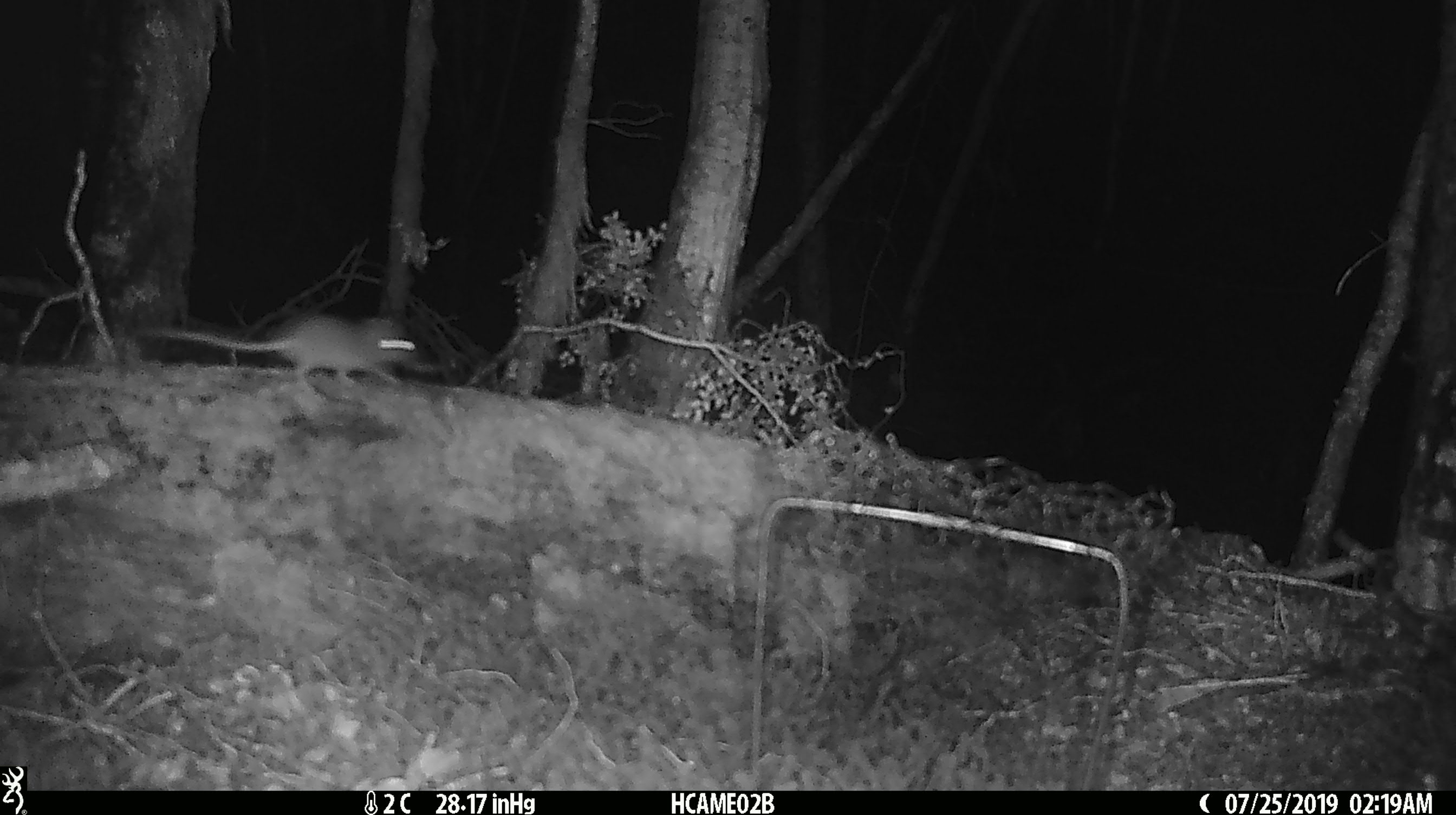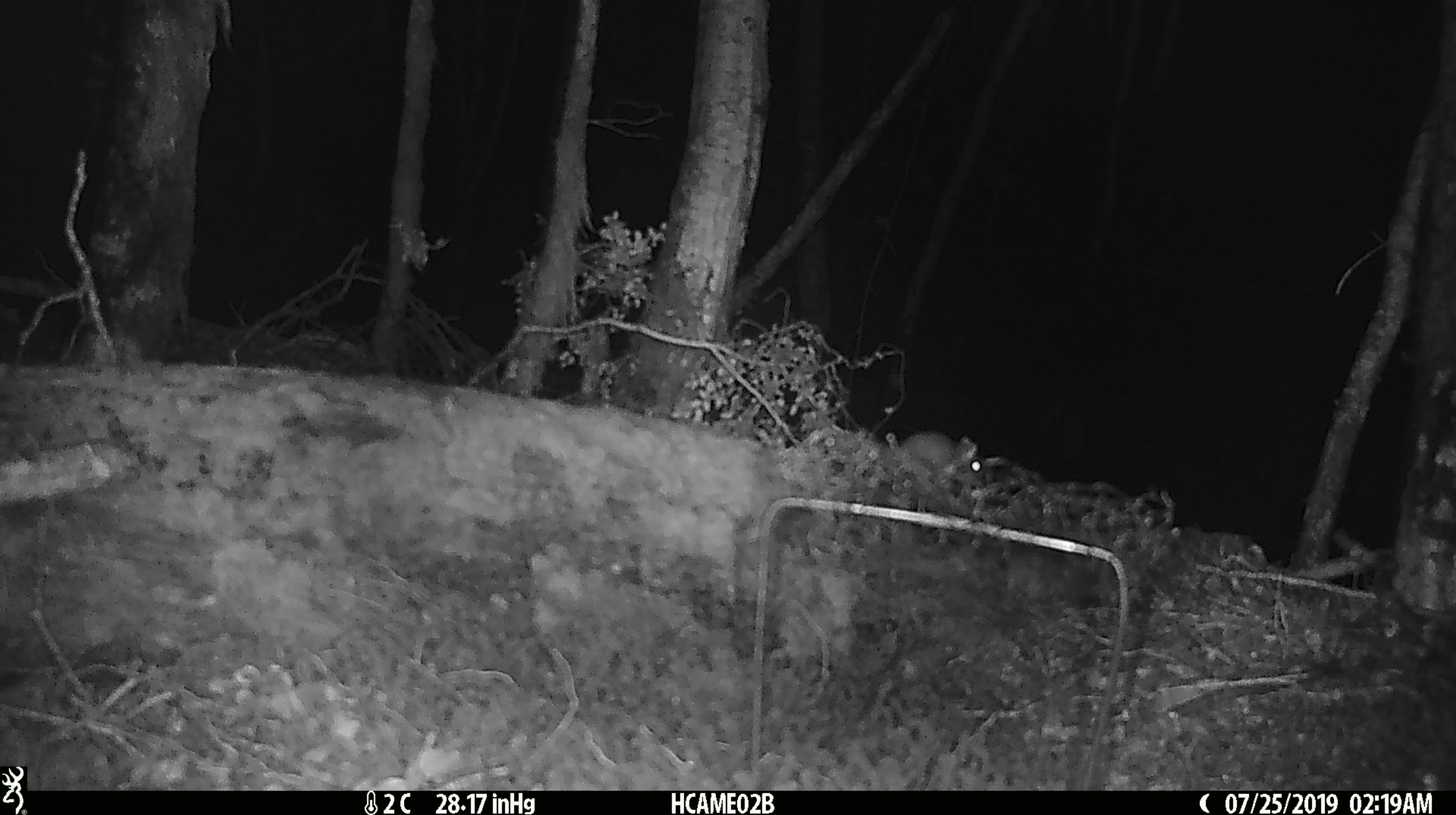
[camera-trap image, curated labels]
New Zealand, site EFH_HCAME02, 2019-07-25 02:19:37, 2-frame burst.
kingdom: Animalia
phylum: Chordata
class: Mammalia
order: Rodentia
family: Muridae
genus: Mus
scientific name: Mus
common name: mouse